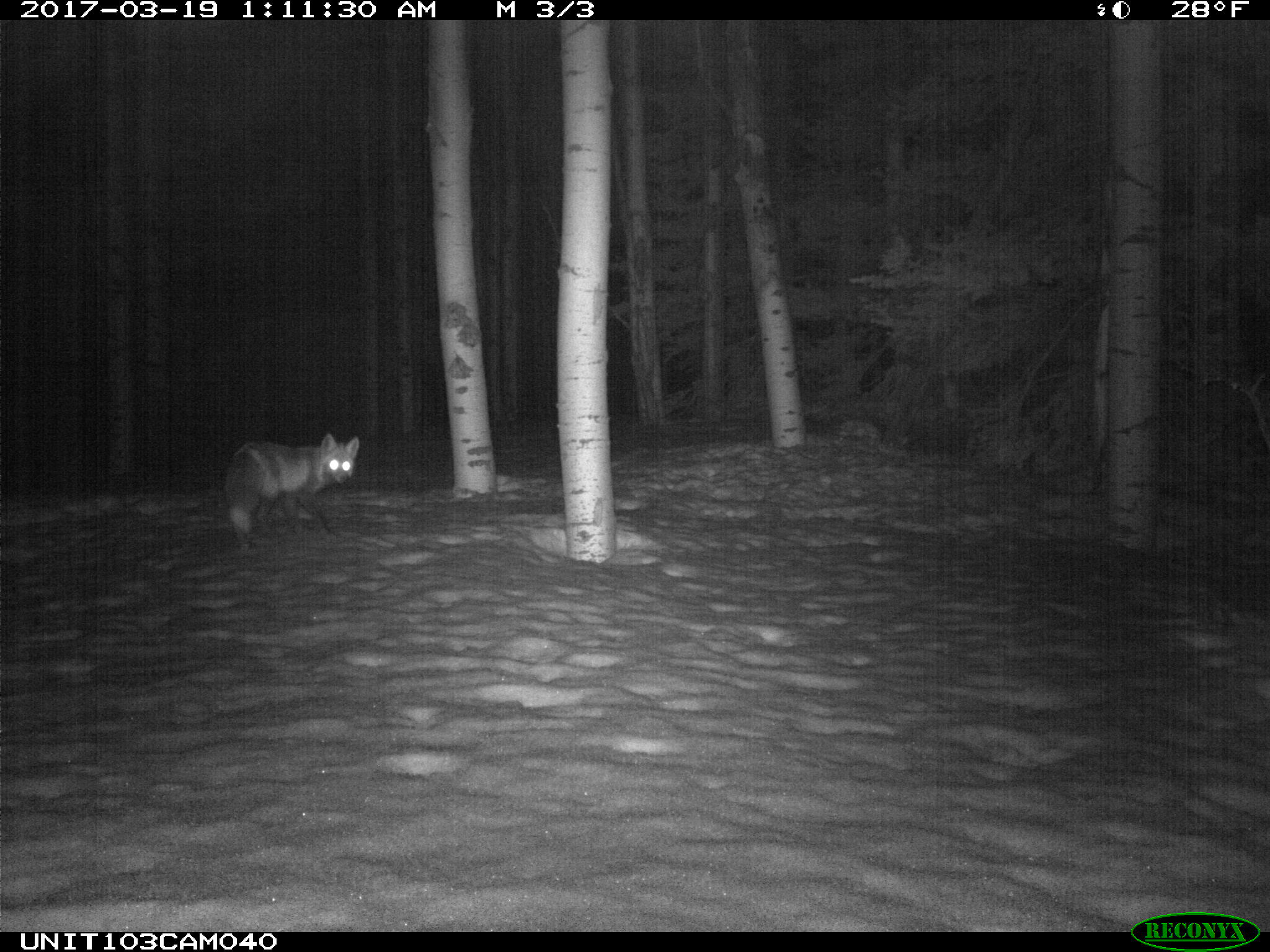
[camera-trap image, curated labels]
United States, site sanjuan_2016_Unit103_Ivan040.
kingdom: Animalia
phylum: Chordata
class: Mammalia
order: Carnivora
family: Canidae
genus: Vulpes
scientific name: Vulpes vulpes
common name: red fox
Vulpes vulpes (red fox).